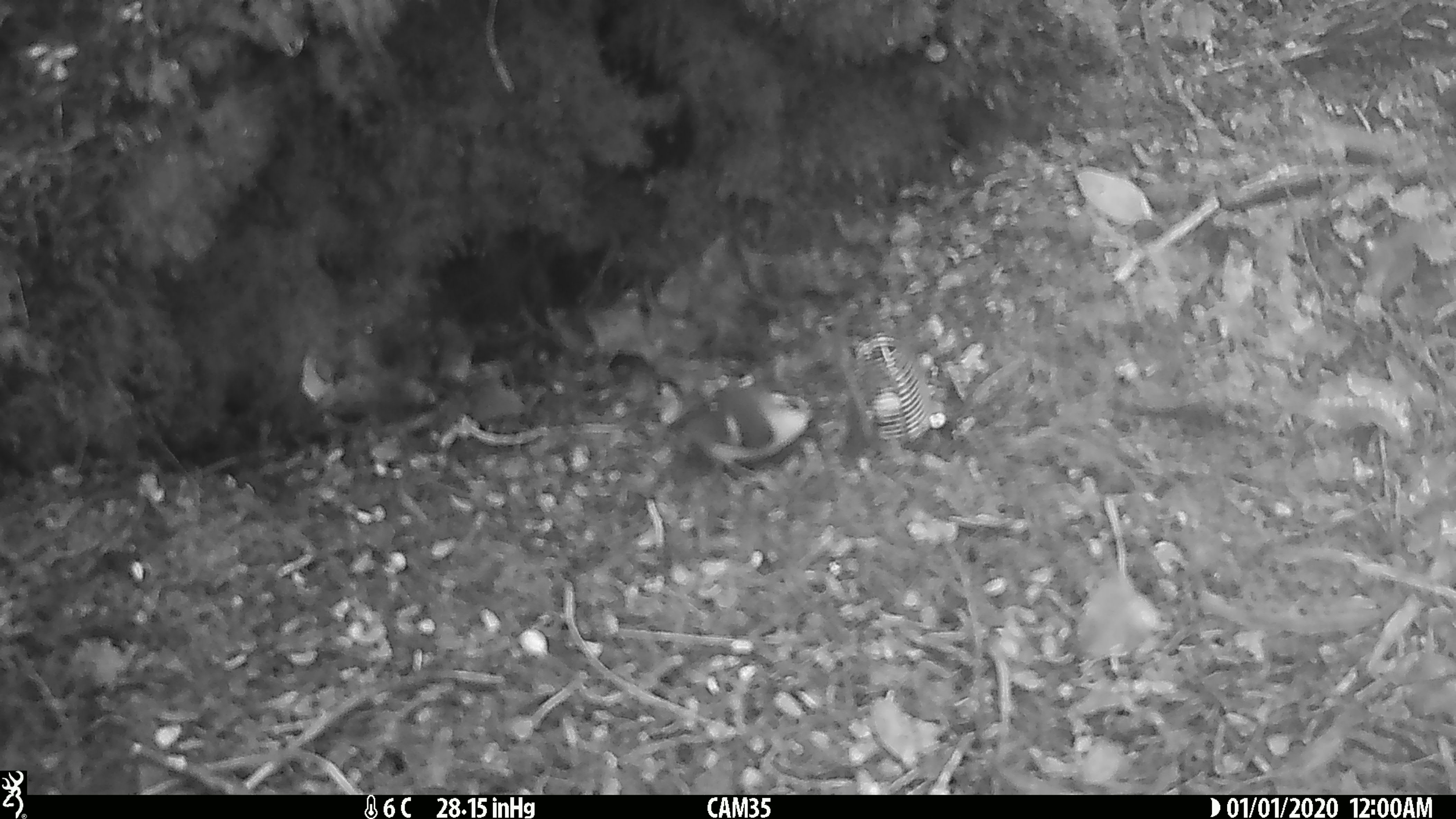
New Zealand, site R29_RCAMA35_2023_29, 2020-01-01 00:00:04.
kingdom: Animalia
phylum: Chordata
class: Aves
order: Passeriformes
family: Acanthisittidae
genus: Acanthisitta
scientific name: Acanthisitta chloris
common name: rifleman